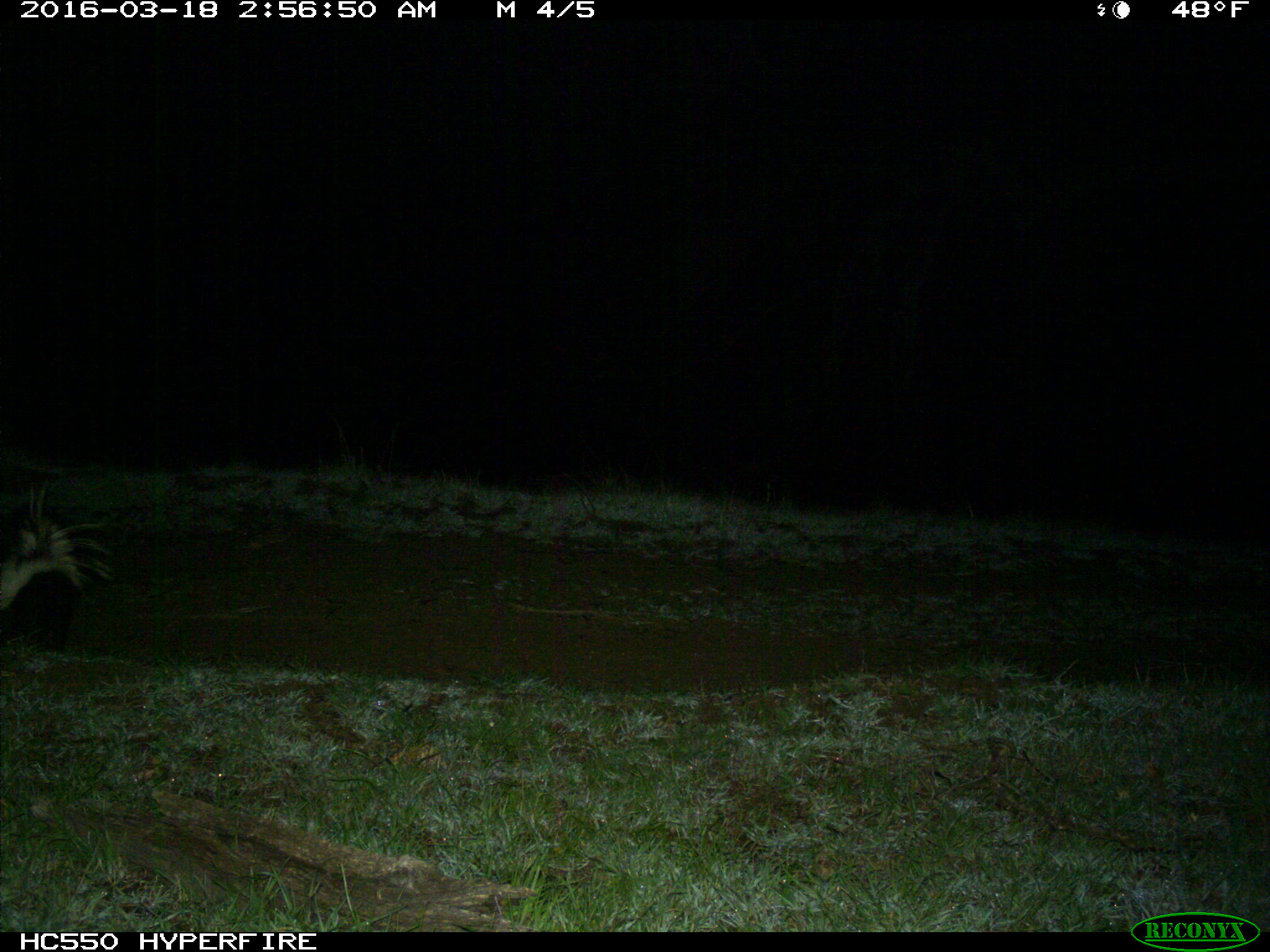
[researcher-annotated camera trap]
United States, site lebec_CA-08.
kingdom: Animalia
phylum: Chordata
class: Mammalia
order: Carnivora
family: Mephitidae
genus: Mephitis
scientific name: Mephitis mephitis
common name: striped skunk